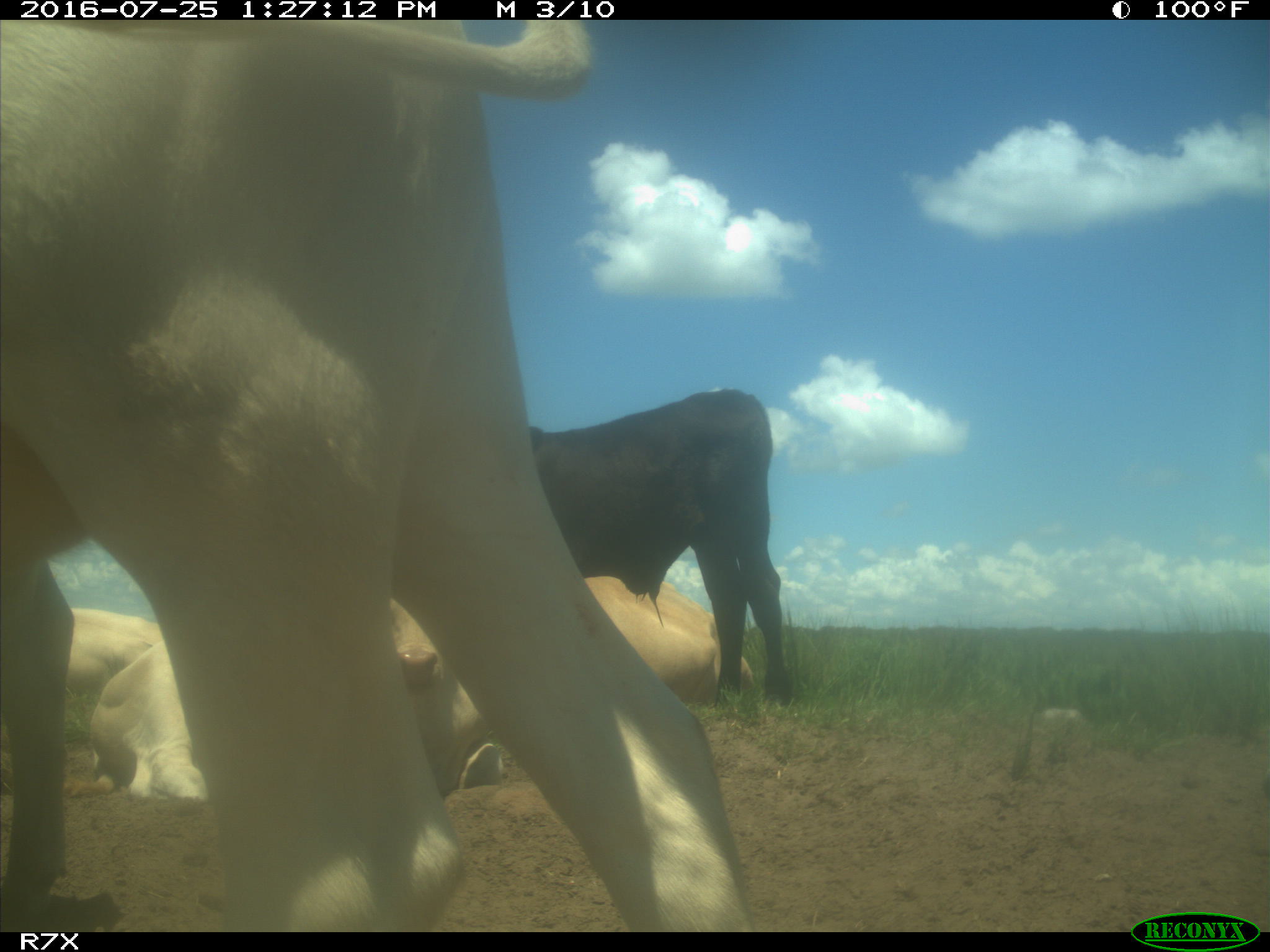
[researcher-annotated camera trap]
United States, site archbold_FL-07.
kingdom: Animalia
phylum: Chordata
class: Mammalia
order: Artiodactyla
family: Bovidae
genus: Bos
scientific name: Bos taurus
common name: domestic cow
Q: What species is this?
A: Bos taurus (domestic cow).